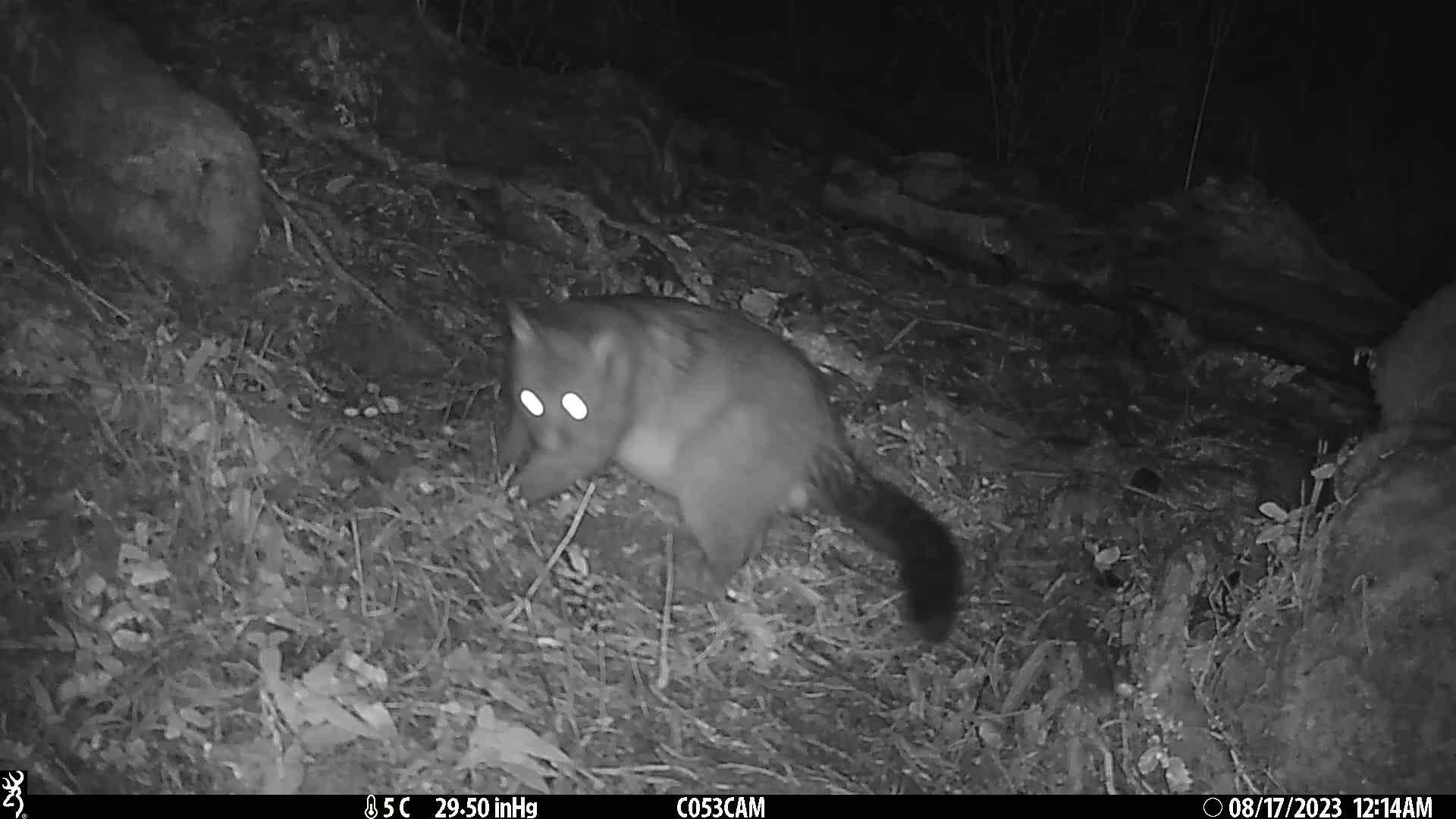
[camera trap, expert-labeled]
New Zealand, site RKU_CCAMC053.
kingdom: Animalia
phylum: Chordata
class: Mammalia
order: Diprotodontia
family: Phalangeridae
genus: Trichosurus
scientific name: Trichosurus vulpecula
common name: common brushtail possum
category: possum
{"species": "possum (common brushtail possum) (Trichosurus vulpecula)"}